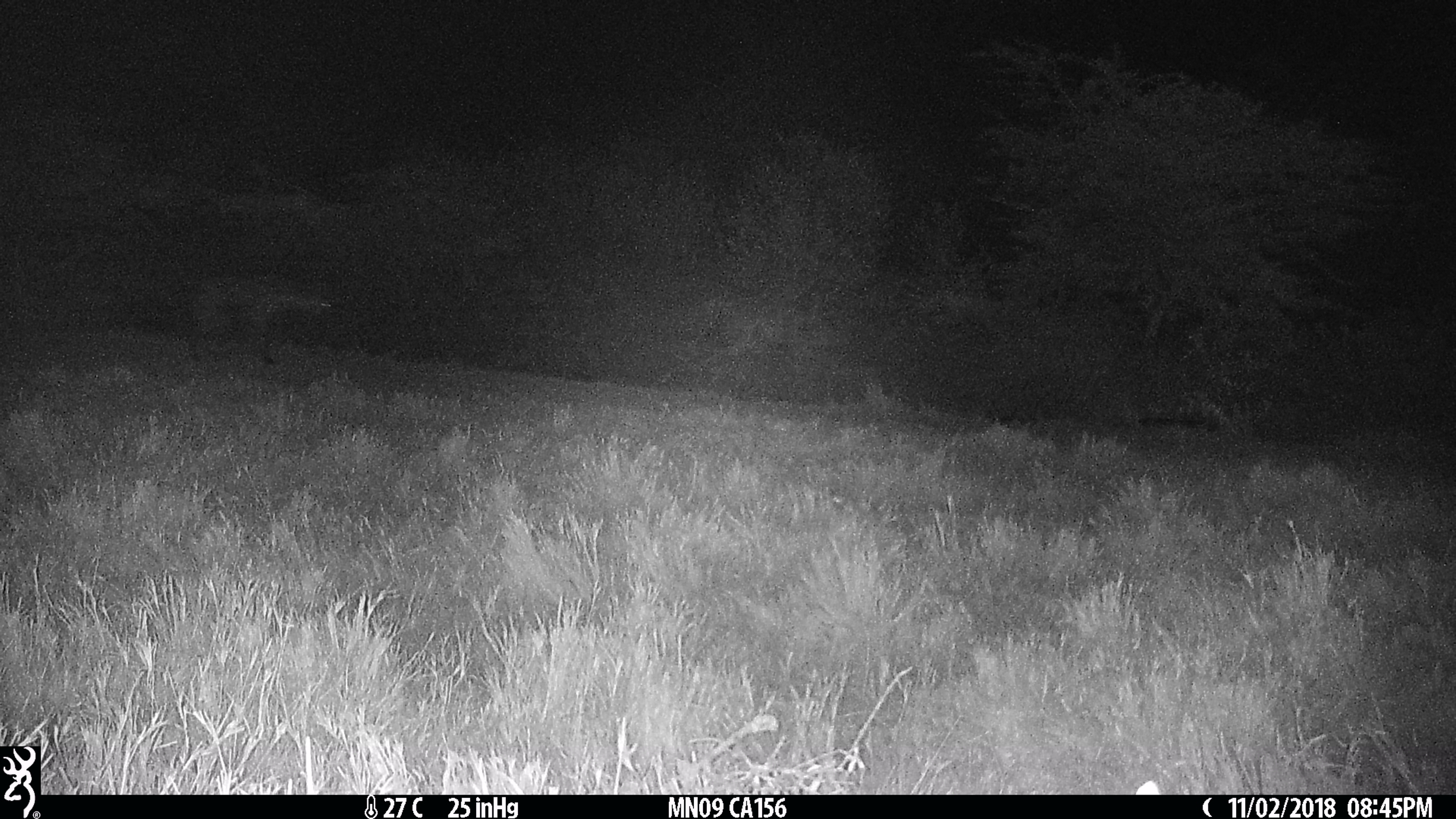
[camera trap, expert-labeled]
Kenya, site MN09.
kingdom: Animalia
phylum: Chordata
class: Mammalia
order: Carnivora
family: Hyaenidae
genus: Crocuta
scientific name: Crocuta crocuta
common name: spotted hyena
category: hyena spotted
Hyena spotted (spotted hyena) (Crocuta crocuta).